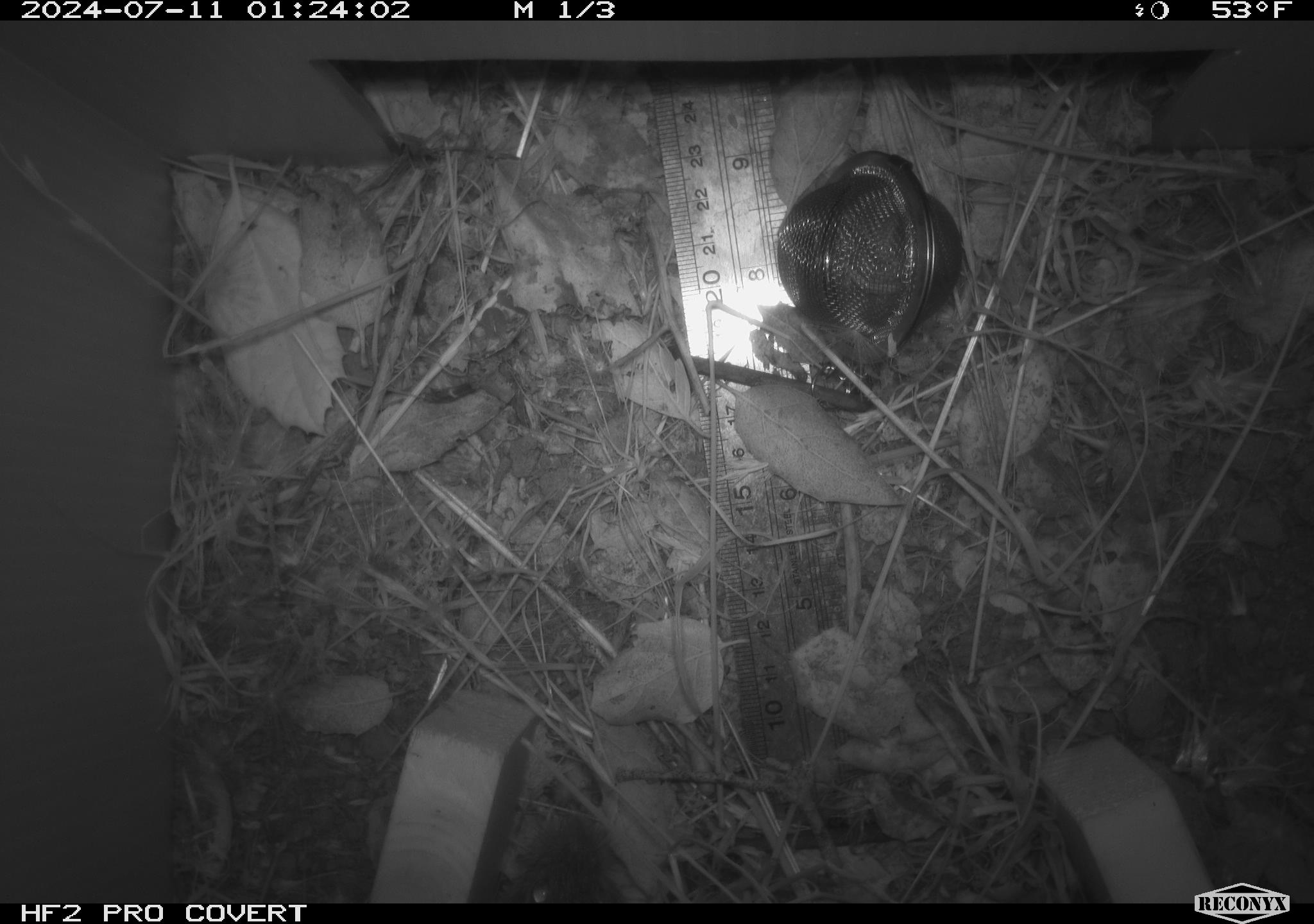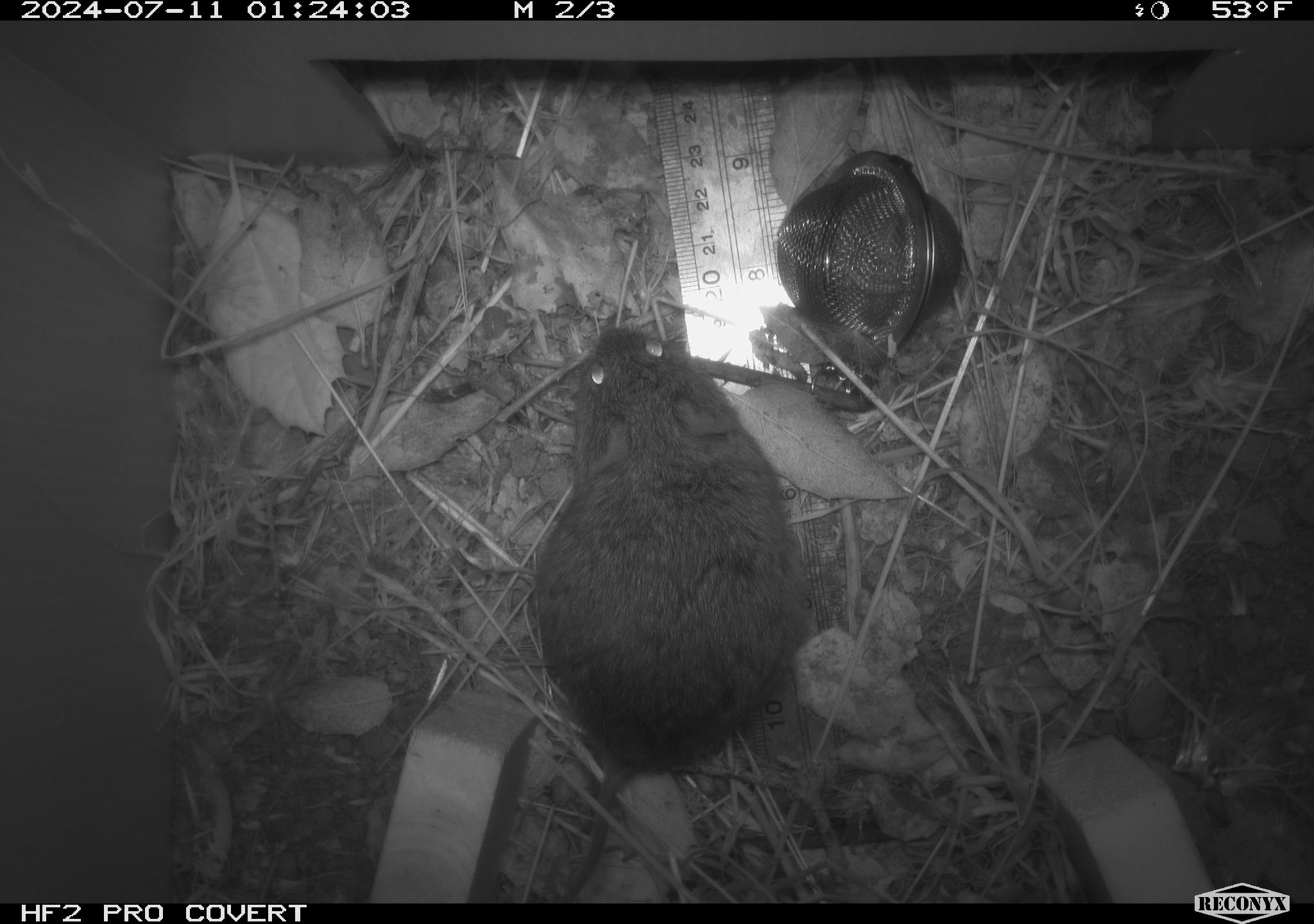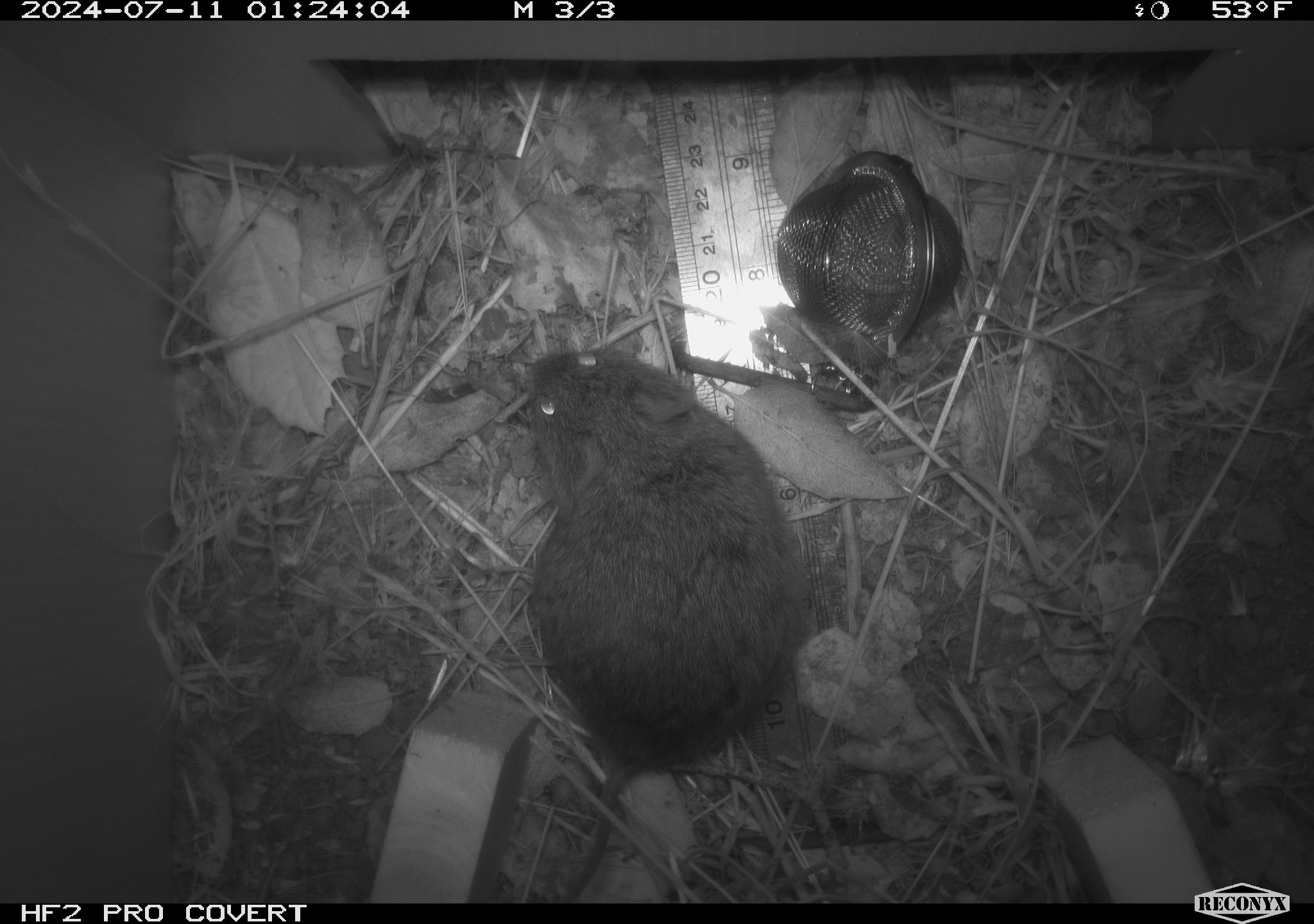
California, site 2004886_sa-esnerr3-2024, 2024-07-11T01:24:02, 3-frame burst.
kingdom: Animalia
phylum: Chordata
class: Mammalia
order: Rodentia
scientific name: Rodentia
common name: rodent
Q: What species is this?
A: Rodent (Rodentia).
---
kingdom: Animalia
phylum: Chordata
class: Mammalia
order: Rodentia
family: Cricetidae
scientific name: Cricetidae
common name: hamsters, voles, lemmings, and allies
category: cricetidae family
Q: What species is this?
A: Cricetidae family (hamsters, voles, lemmings, and allies) (Cricetidae).